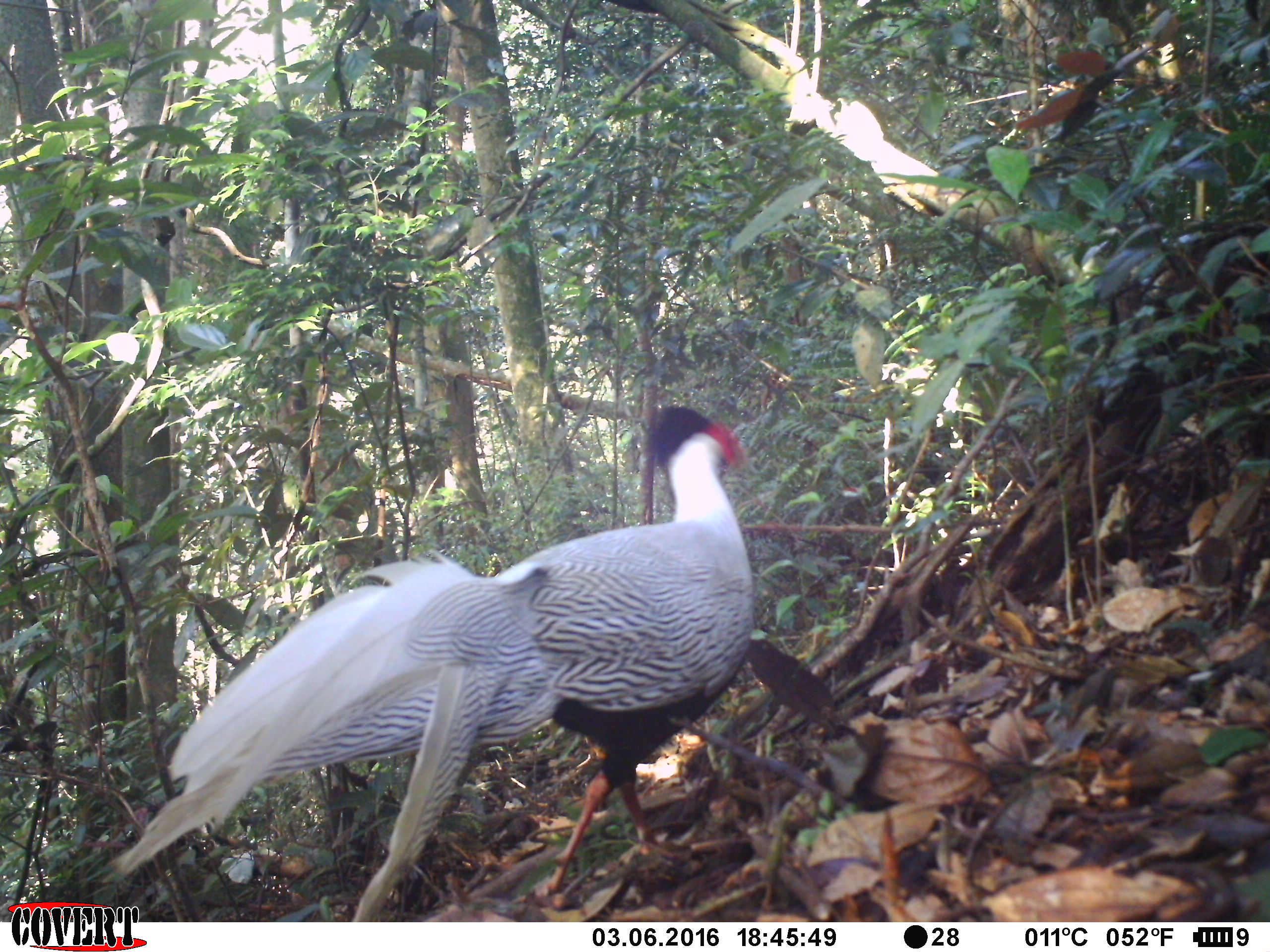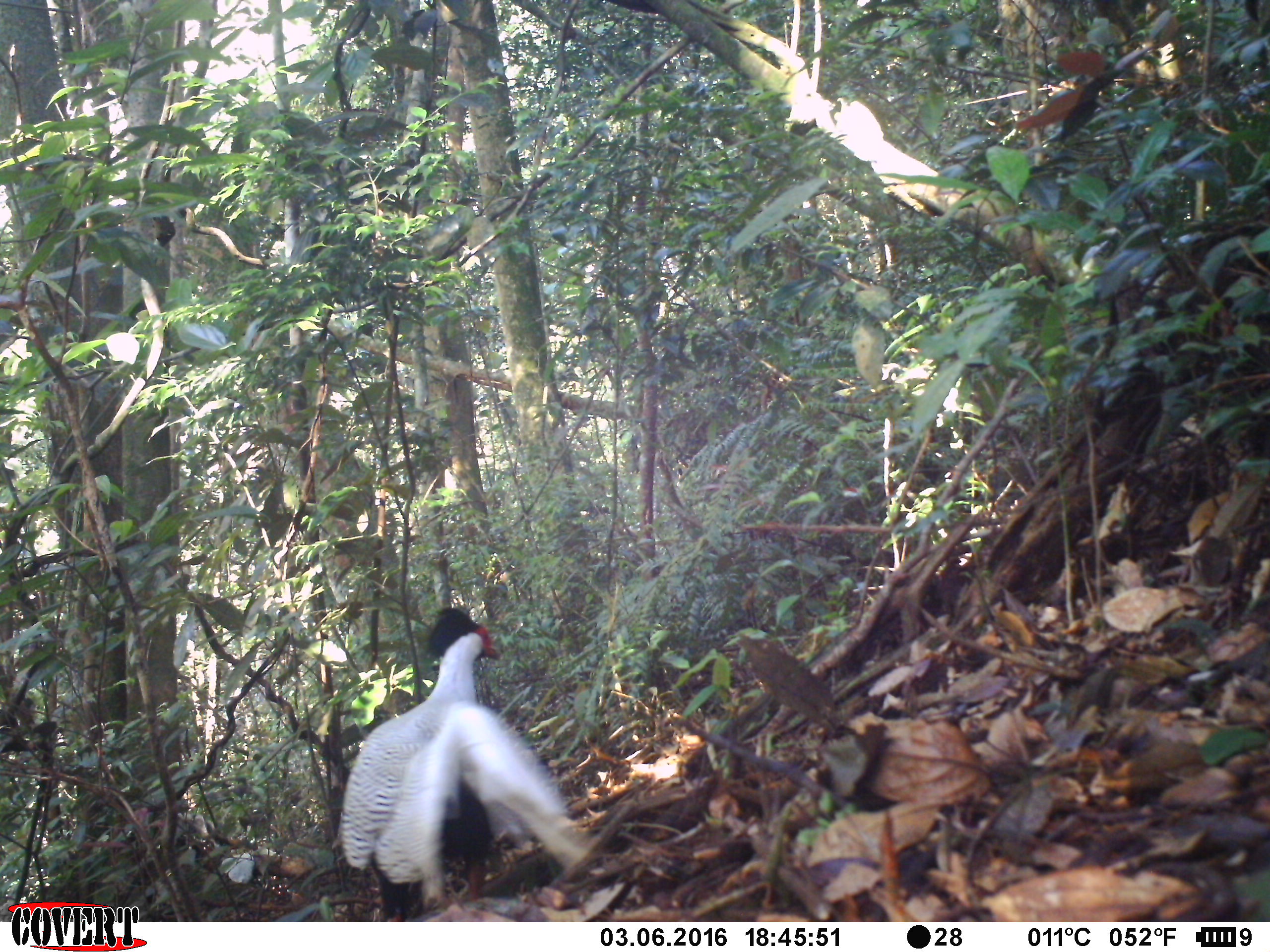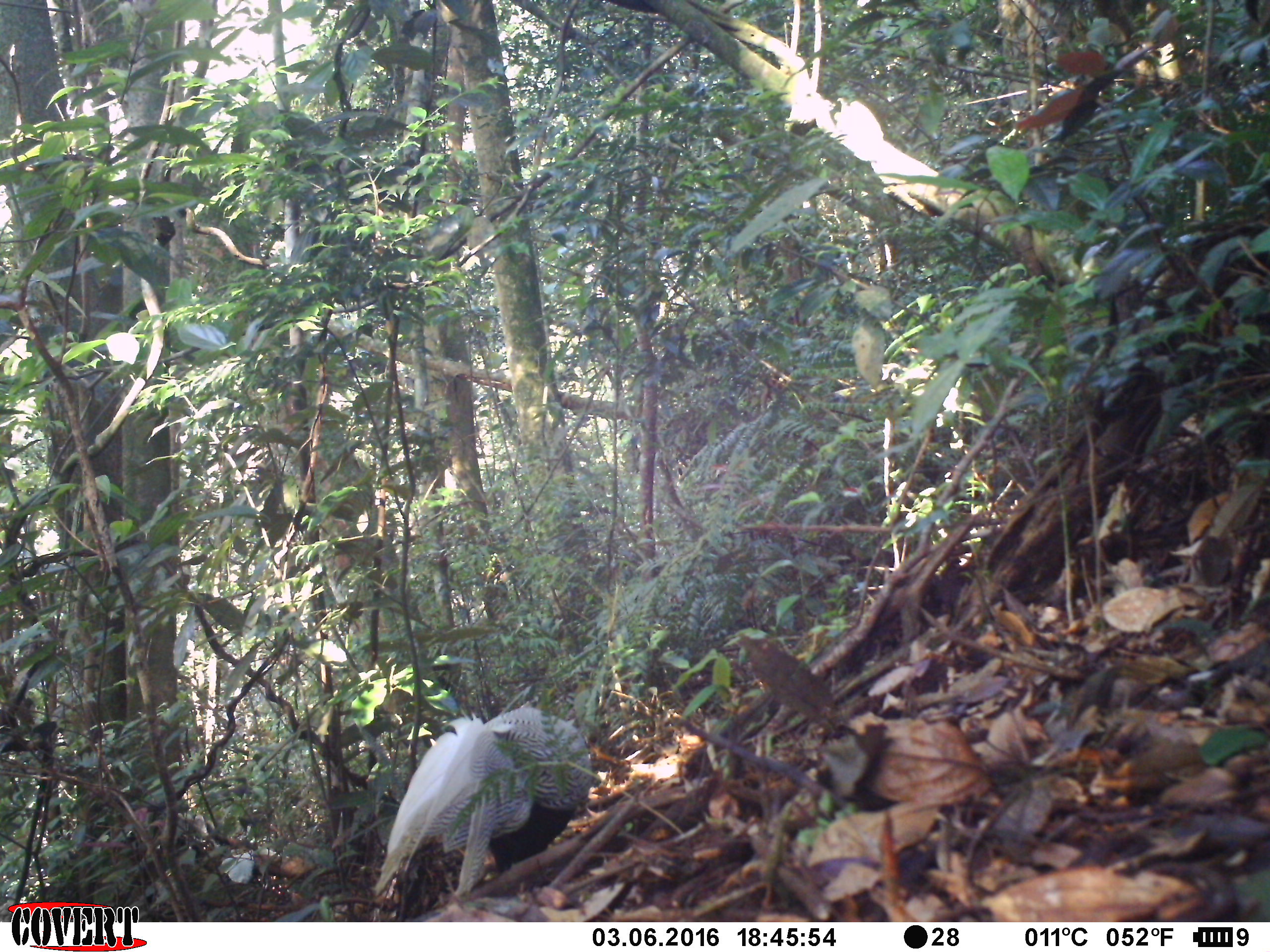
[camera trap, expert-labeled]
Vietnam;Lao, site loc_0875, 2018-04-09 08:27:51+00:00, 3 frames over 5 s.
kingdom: Animalia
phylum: Chordata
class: Aves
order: Galliformes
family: Phasianidae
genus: Lophura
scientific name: Lophura nycthemera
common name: silver pheasant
Silver pheasant (Lophura nycthemera). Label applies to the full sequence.